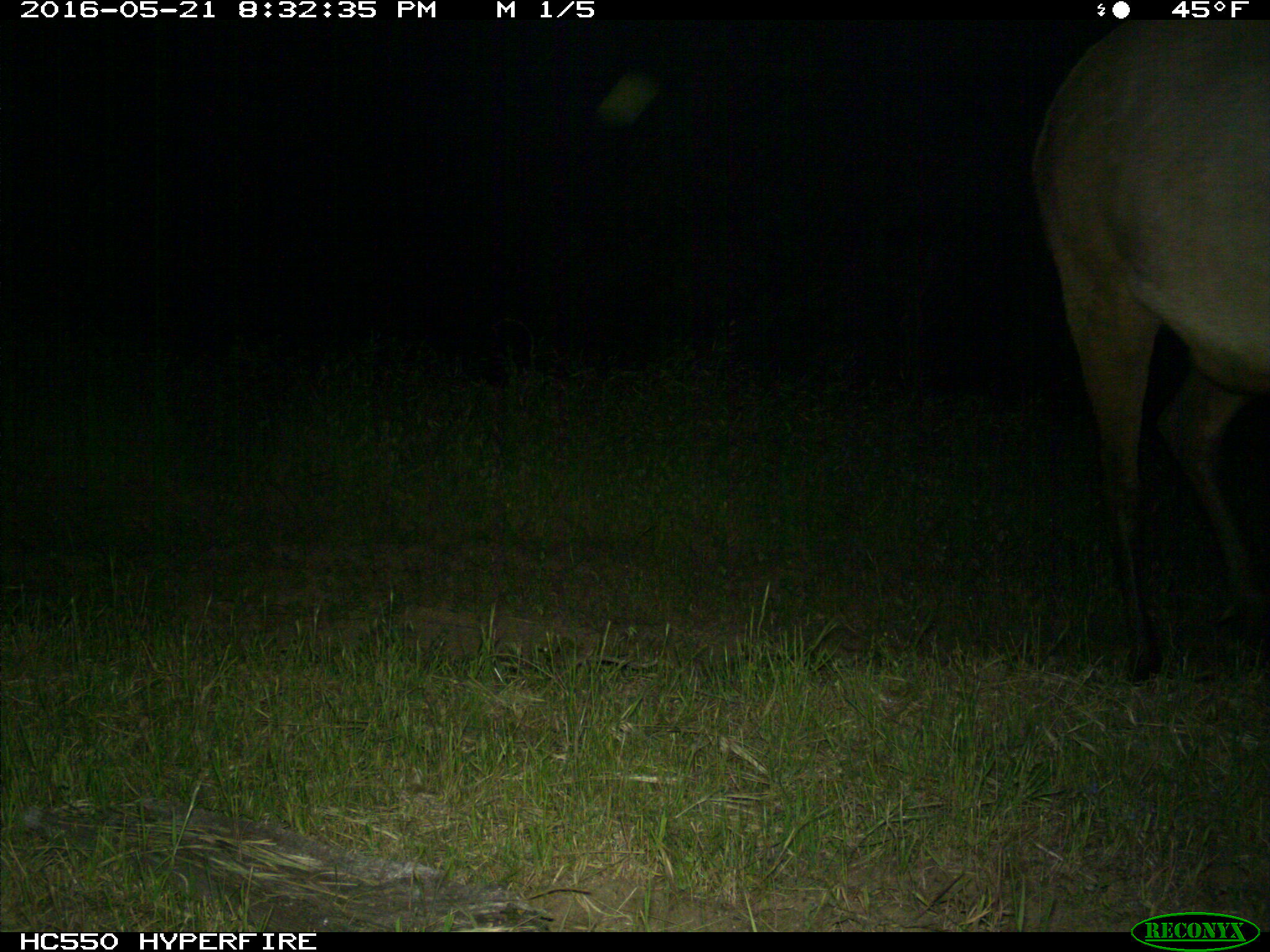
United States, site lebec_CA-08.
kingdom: Animalia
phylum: Chordata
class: Mammalia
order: Artiodactyla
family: Cervidae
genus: Cervus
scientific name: Cervus canadensis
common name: elk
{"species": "Cervus canadensis (elk)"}